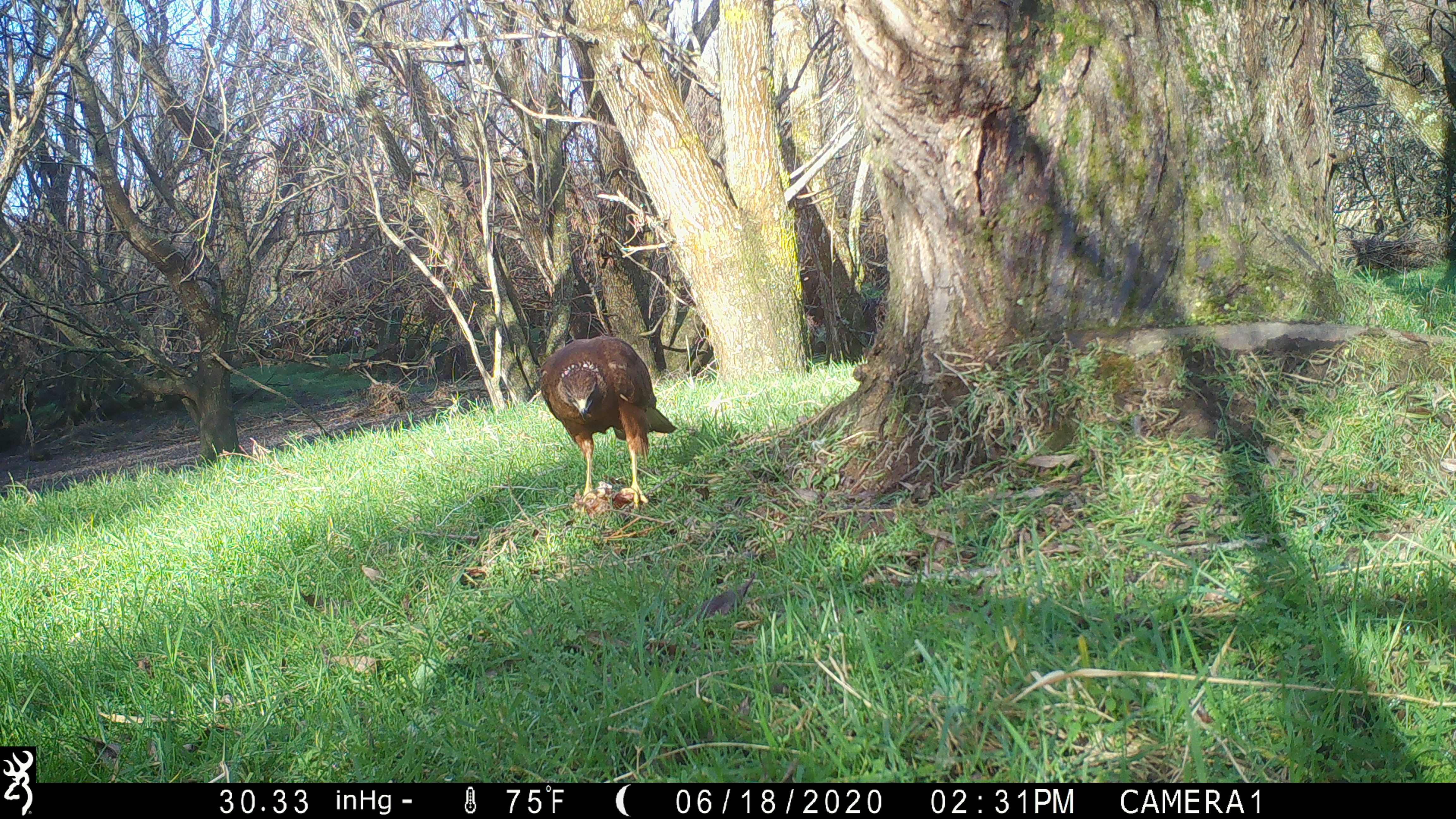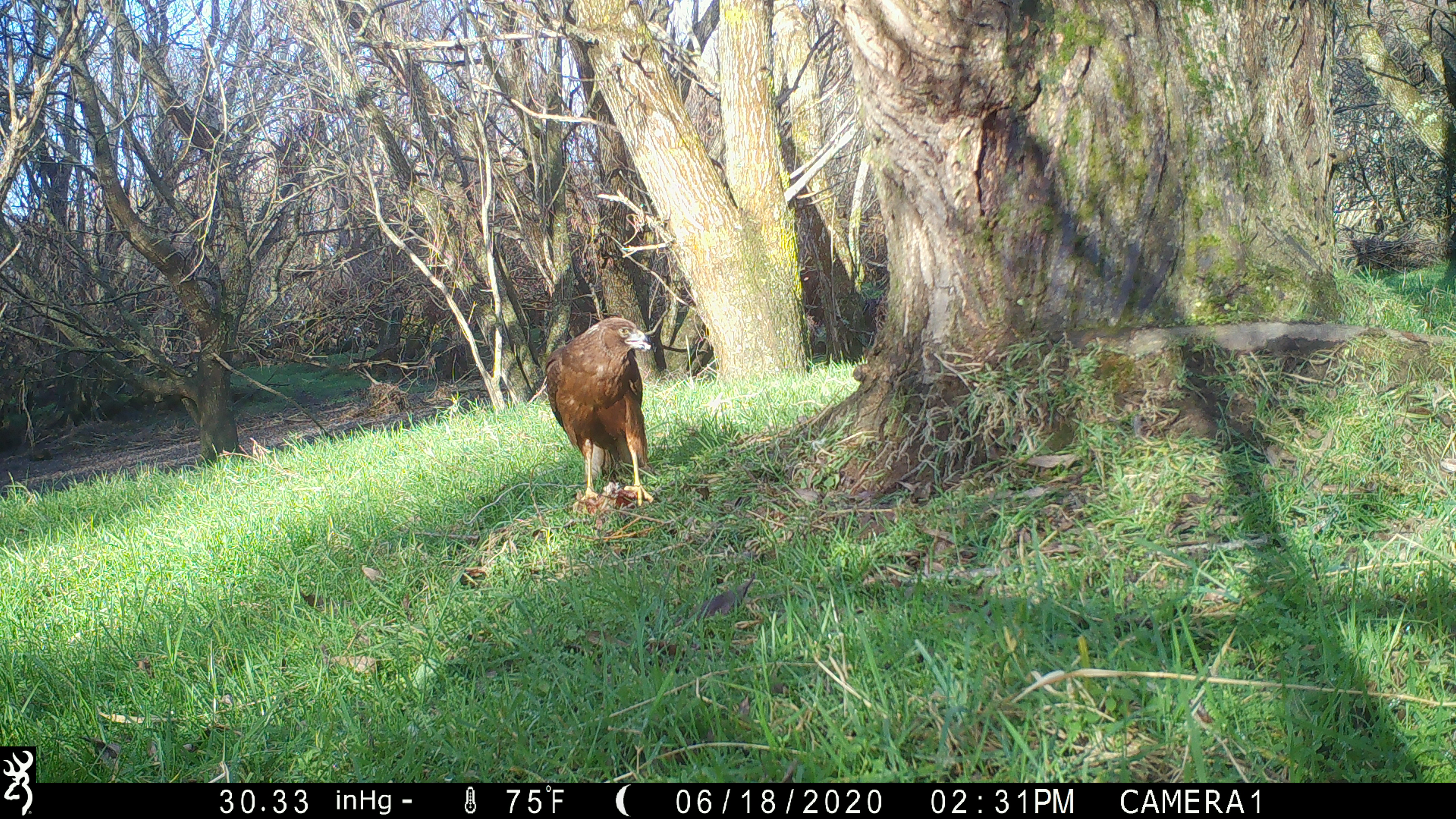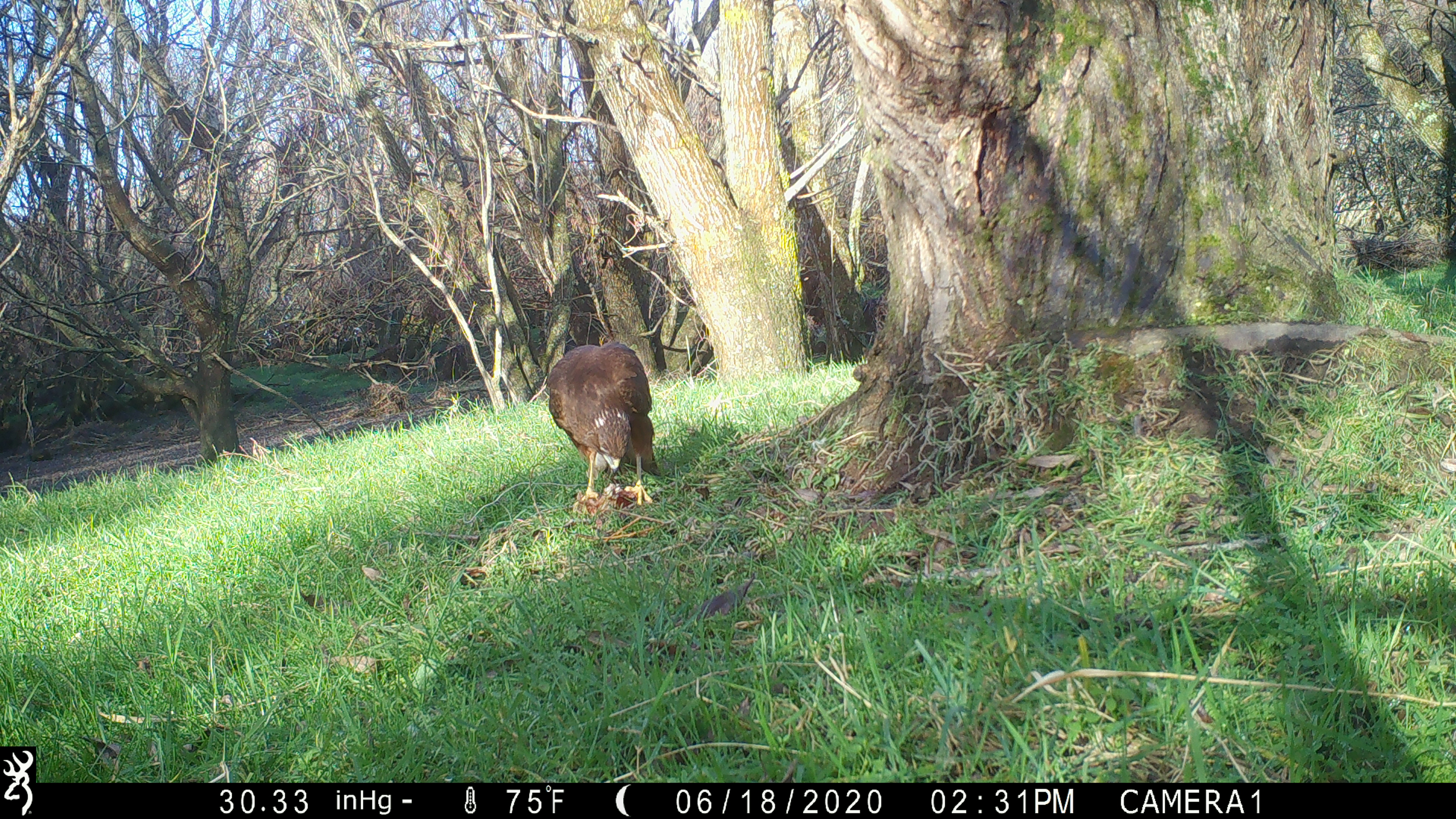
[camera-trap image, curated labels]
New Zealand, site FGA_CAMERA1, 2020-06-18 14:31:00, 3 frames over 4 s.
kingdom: Animalia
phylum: Chordata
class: Aves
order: Accipitriformes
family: Accipitridae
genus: Circus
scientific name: Circus approximans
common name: swamp harrier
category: harrier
Harrier (swamp harrier) (Circus approximans).